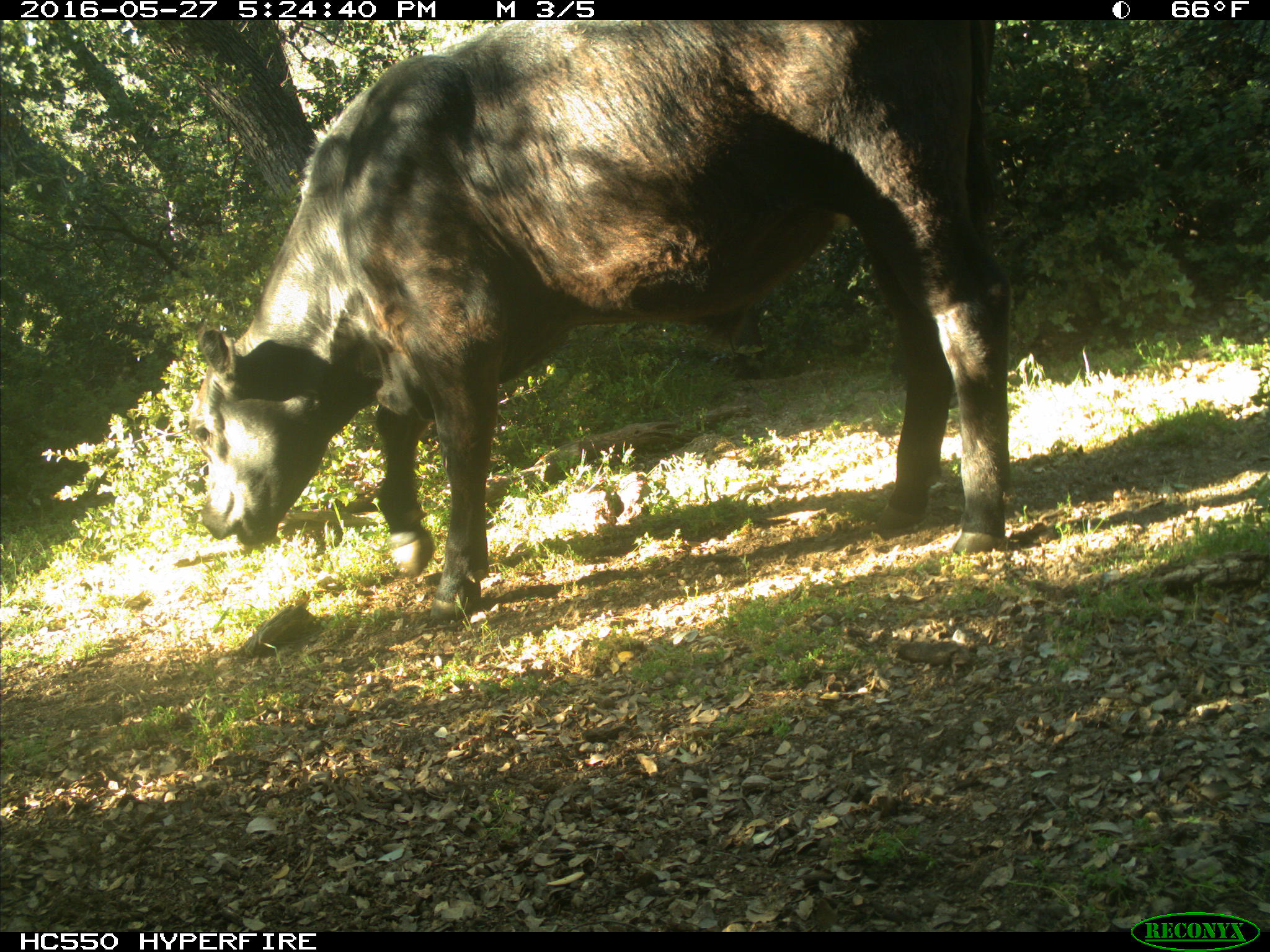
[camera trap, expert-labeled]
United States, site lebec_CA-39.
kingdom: Animalia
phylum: Chordata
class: Mammalia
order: Artiodactyla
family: Bovidae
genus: Bos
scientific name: Bos taurus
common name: domestic cow